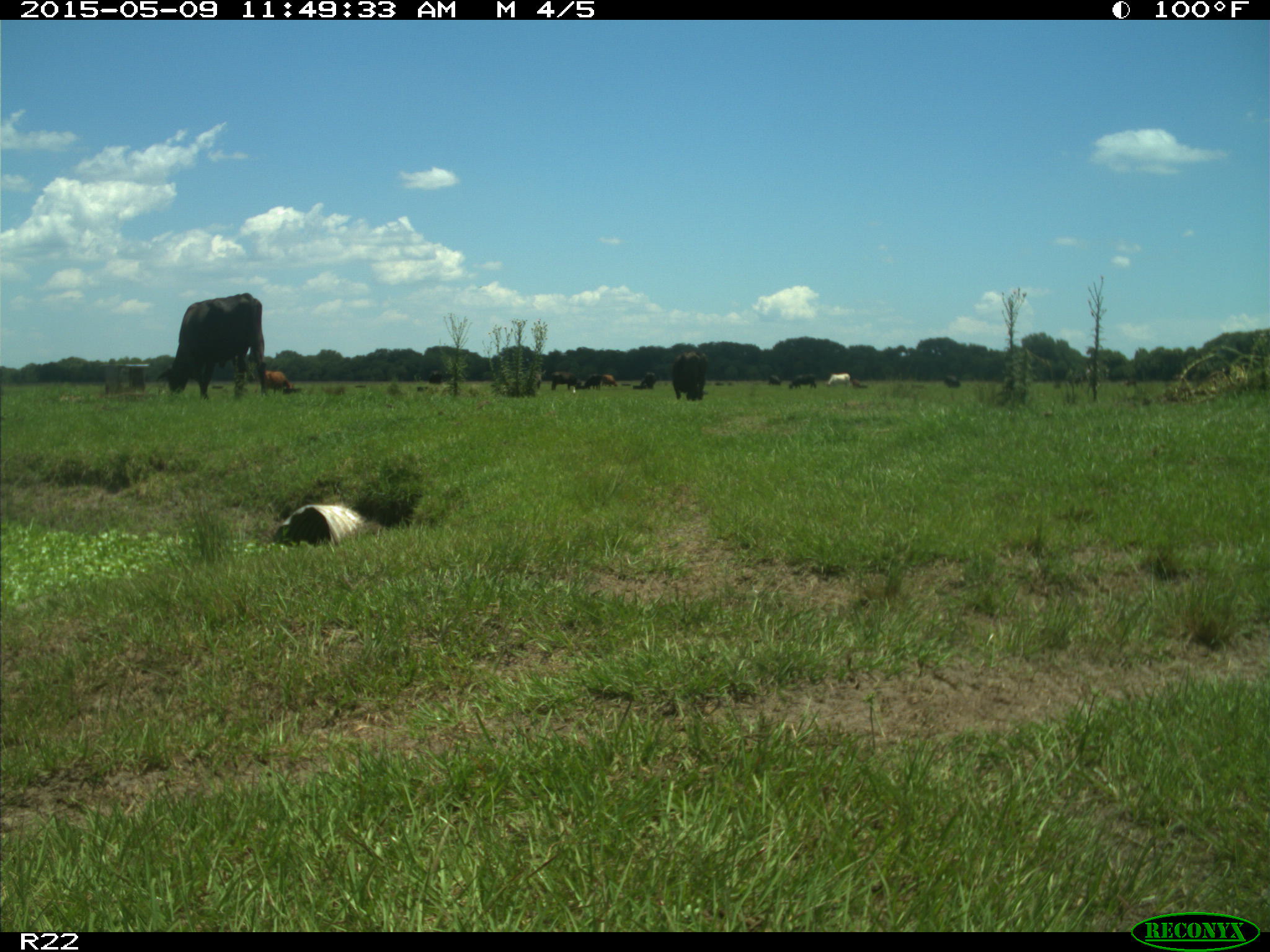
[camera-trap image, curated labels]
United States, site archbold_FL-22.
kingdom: Animalia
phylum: Chordata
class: Mammalia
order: Artiodactyla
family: Bovidae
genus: Bos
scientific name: Bos taurus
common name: domestic cow